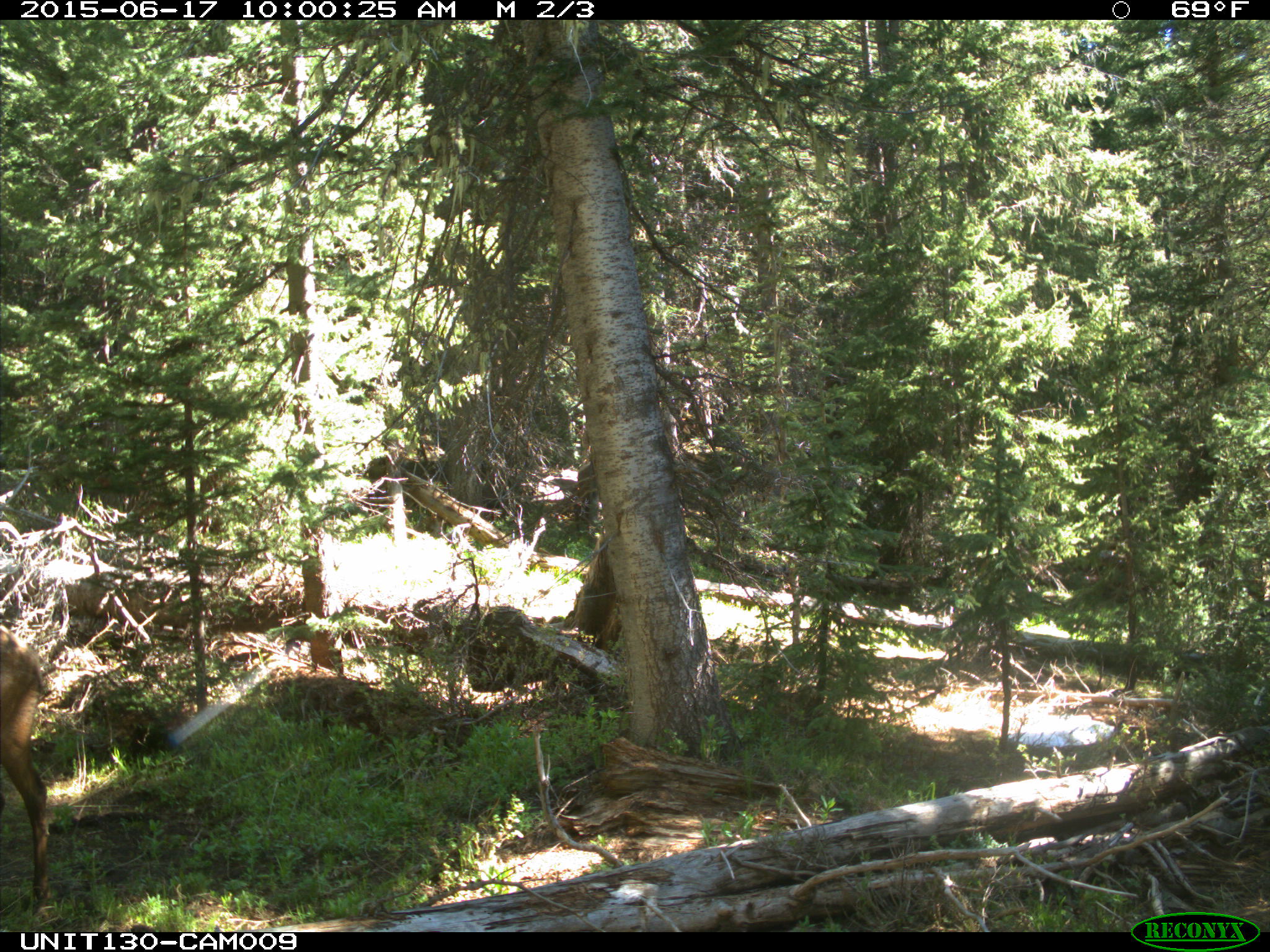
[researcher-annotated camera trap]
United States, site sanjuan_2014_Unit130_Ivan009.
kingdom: Animalia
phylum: Chordata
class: Mammalia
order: Artiodactyla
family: Cervidae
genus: Cervus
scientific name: Cervus elaphus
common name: red deer